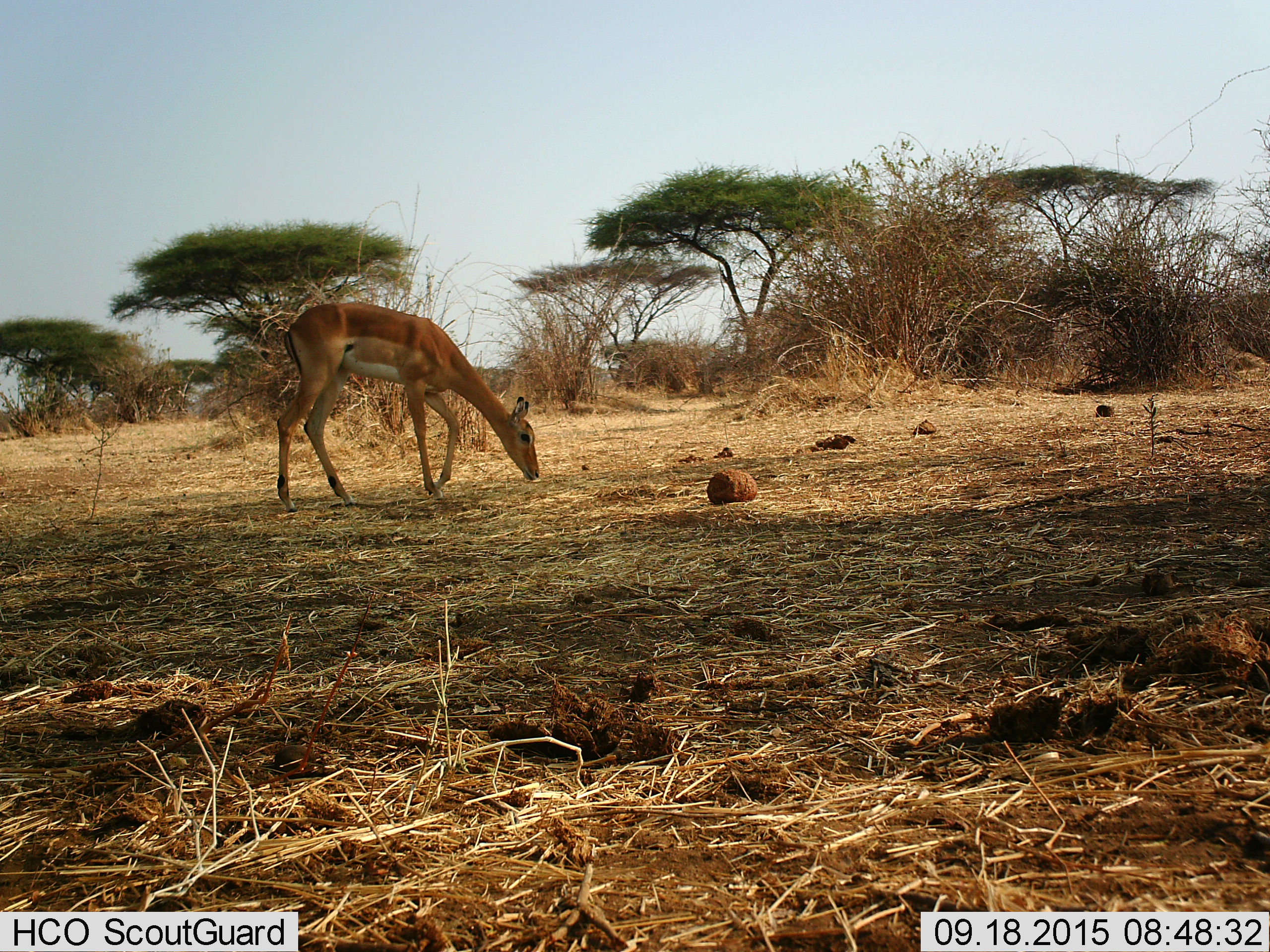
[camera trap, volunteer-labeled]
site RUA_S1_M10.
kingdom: Animalia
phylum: Chordata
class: Mammalia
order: Artiodactyla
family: Bovidae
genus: Aepyceros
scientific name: Aepyceros melampus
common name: impala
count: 1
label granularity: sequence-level